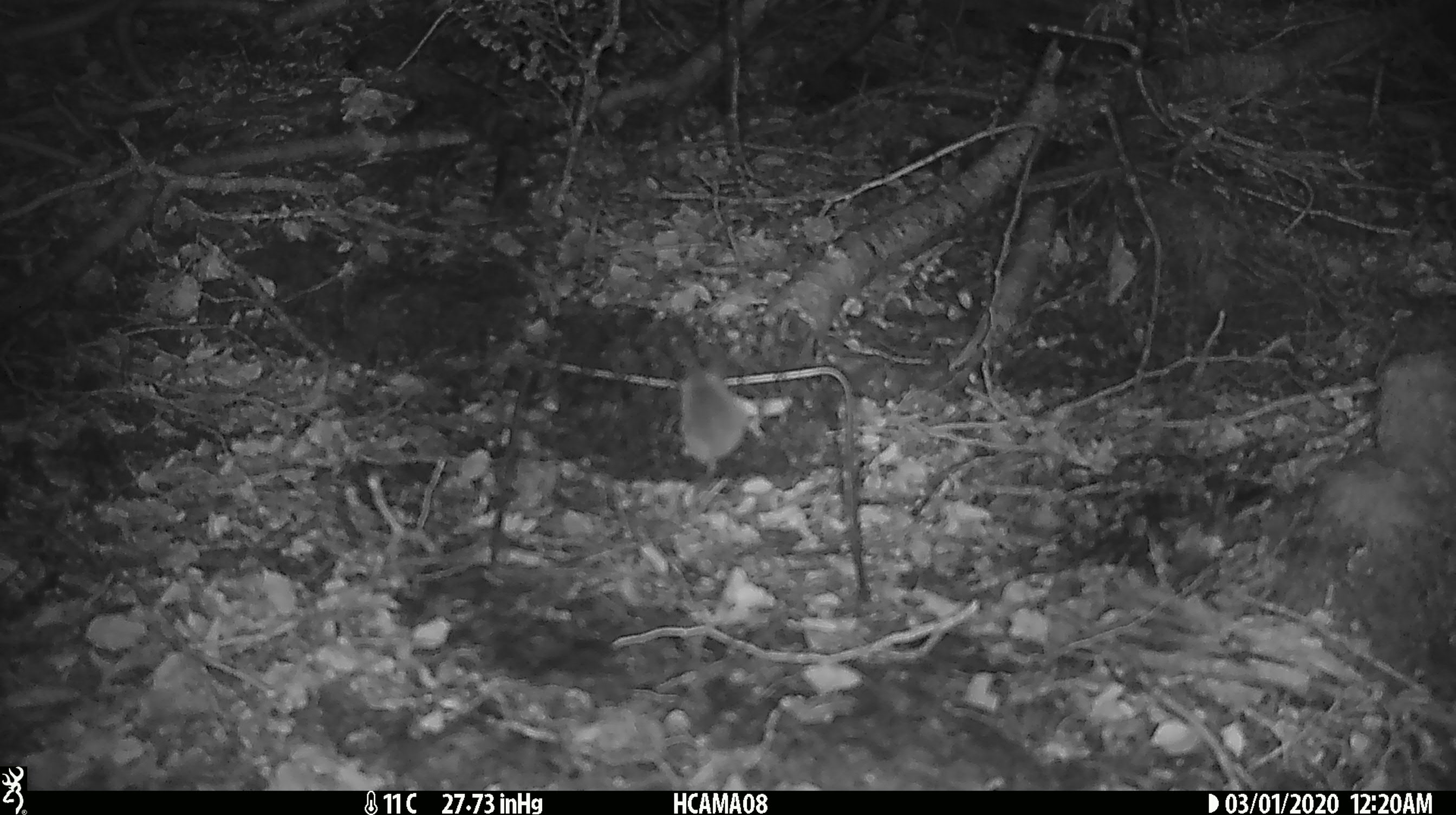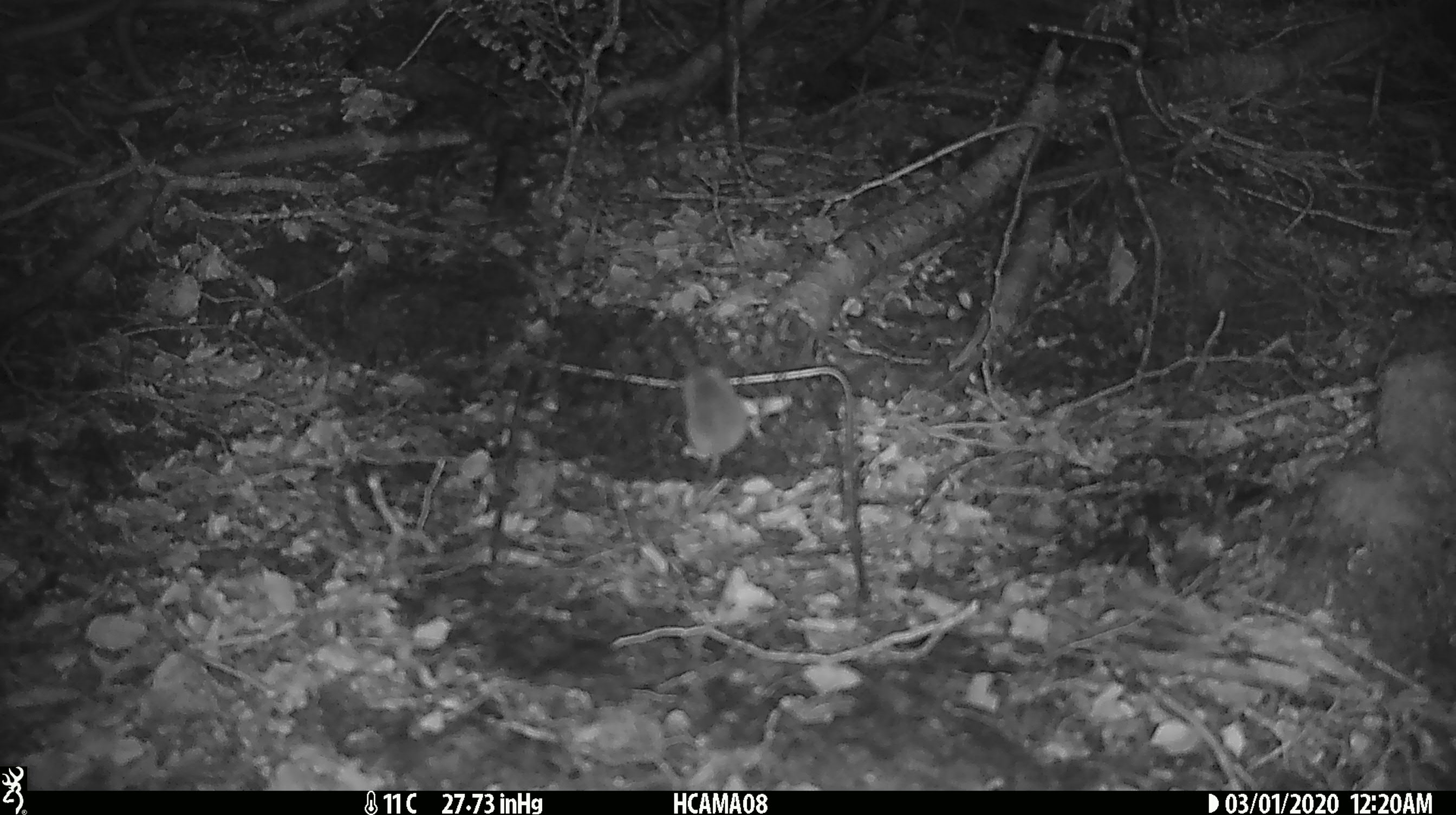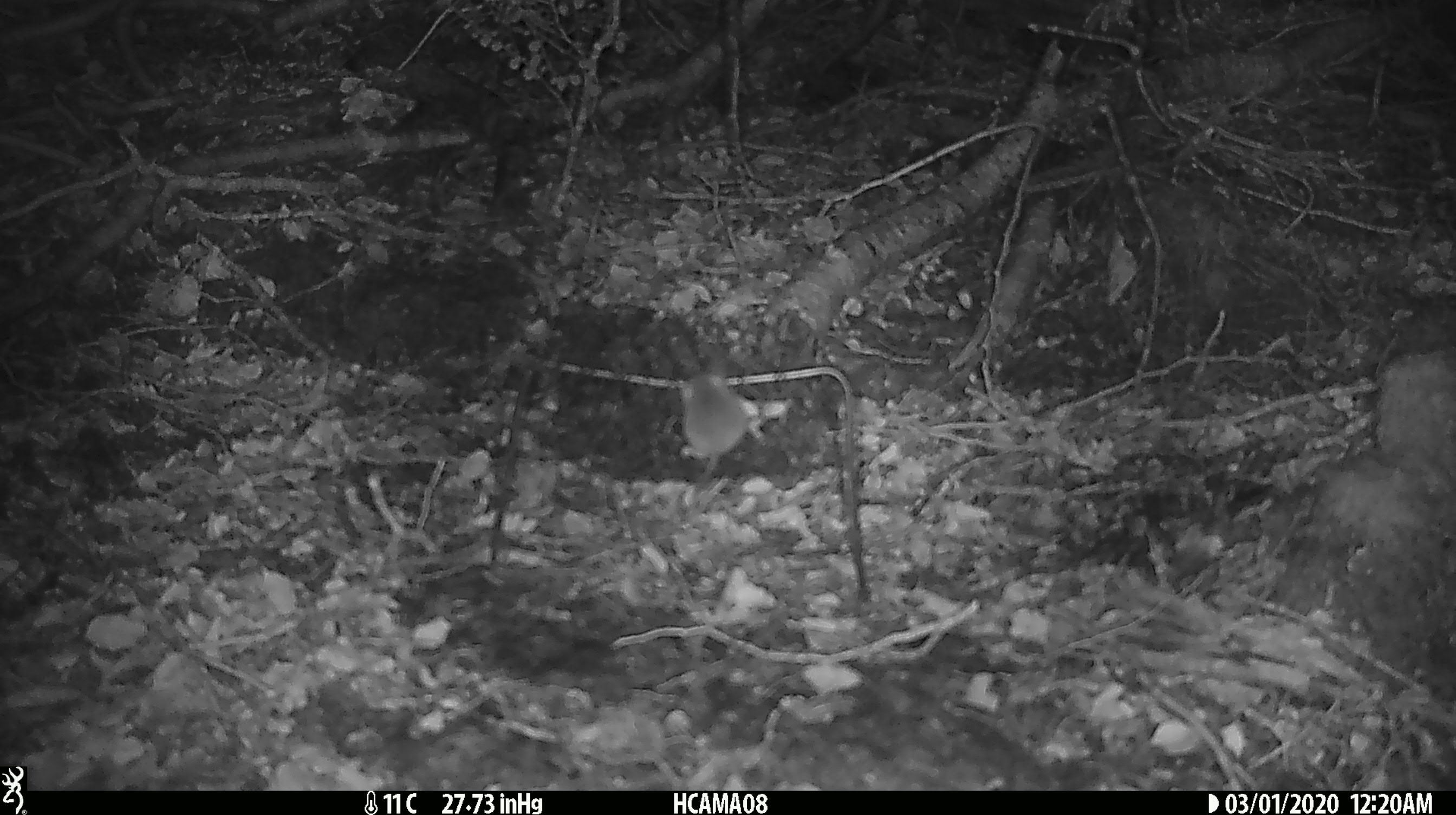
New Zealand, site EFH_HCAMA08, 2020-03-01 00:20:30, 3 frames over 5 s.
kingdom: Animalia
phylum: Chordata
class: Mammalia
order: Rodentia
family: Muridae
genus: Mus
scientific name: Mus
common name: mouse